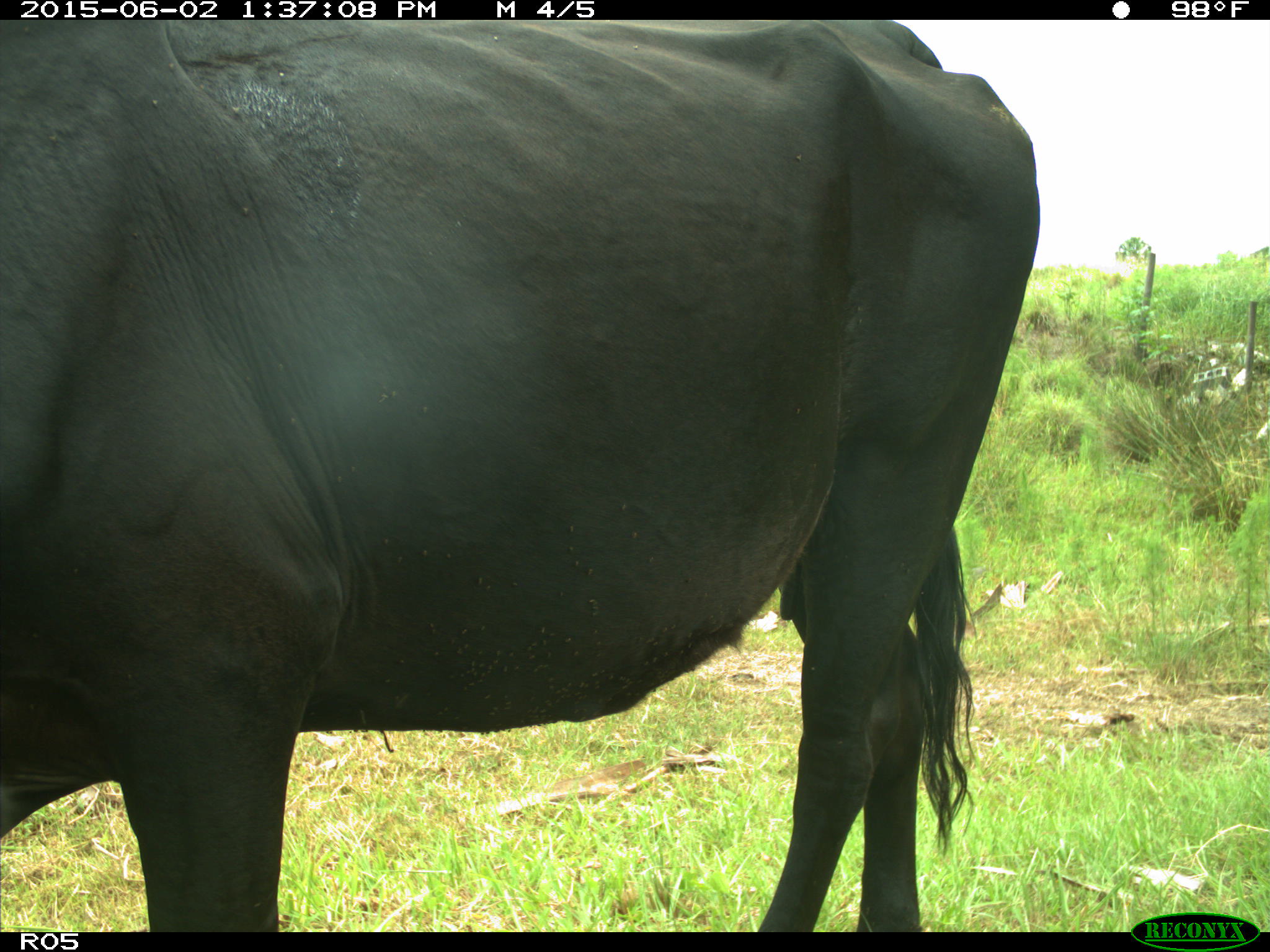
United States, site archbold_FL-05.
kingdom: Animalia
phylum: Chordata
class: Mammalia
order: Artiodactyla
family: Bovidae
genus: Bos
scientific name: Bos taurus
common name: domestic cow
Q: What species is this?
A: Bos taurus (domestic cow).